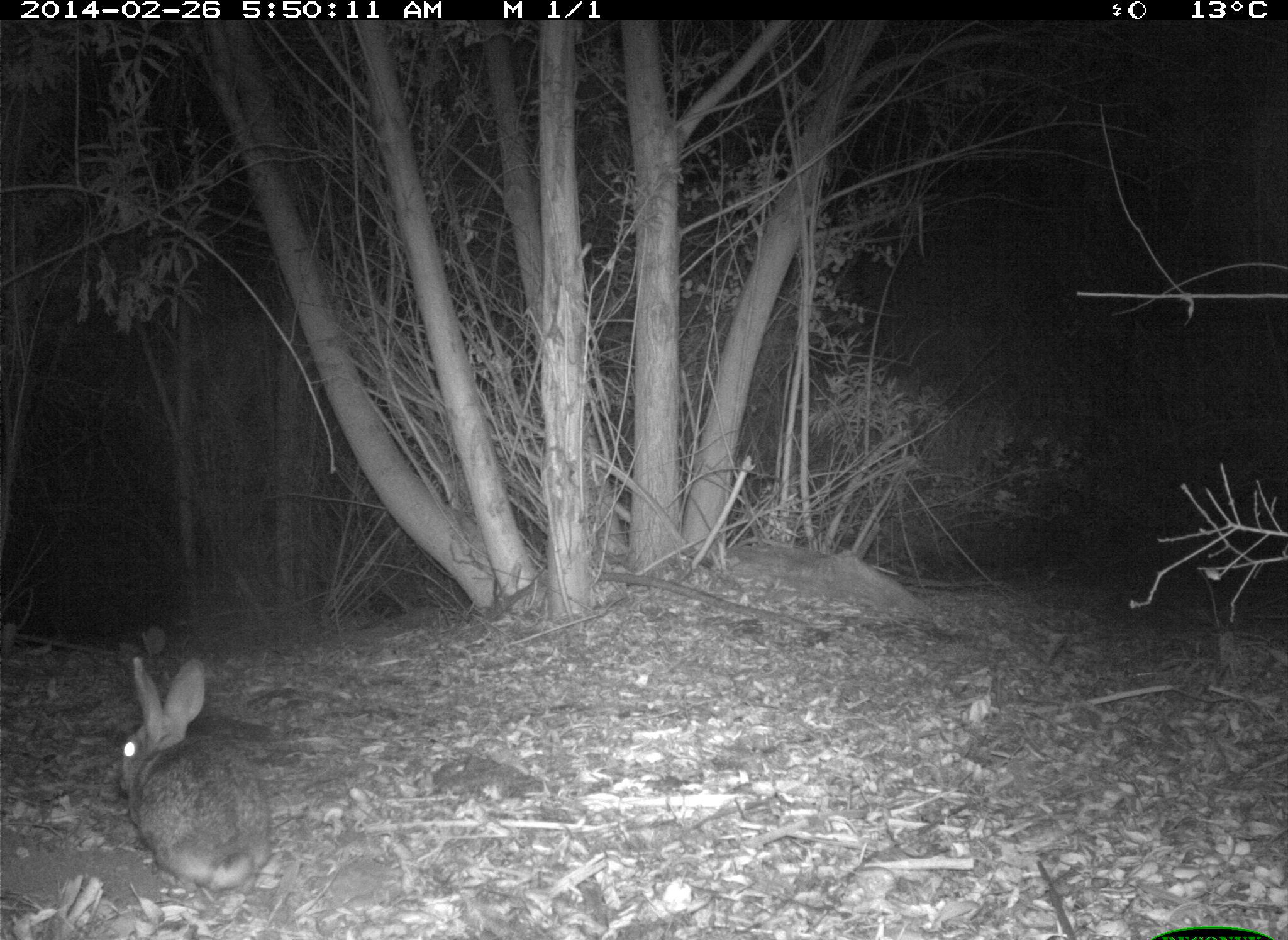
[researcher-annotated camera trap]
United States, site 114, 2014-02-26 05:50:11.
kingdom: Animalia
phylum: Chordata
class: Mammalia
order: Lagomorpha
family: Leporidae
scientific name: Leporidae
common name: rabbits and hares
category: rabbit